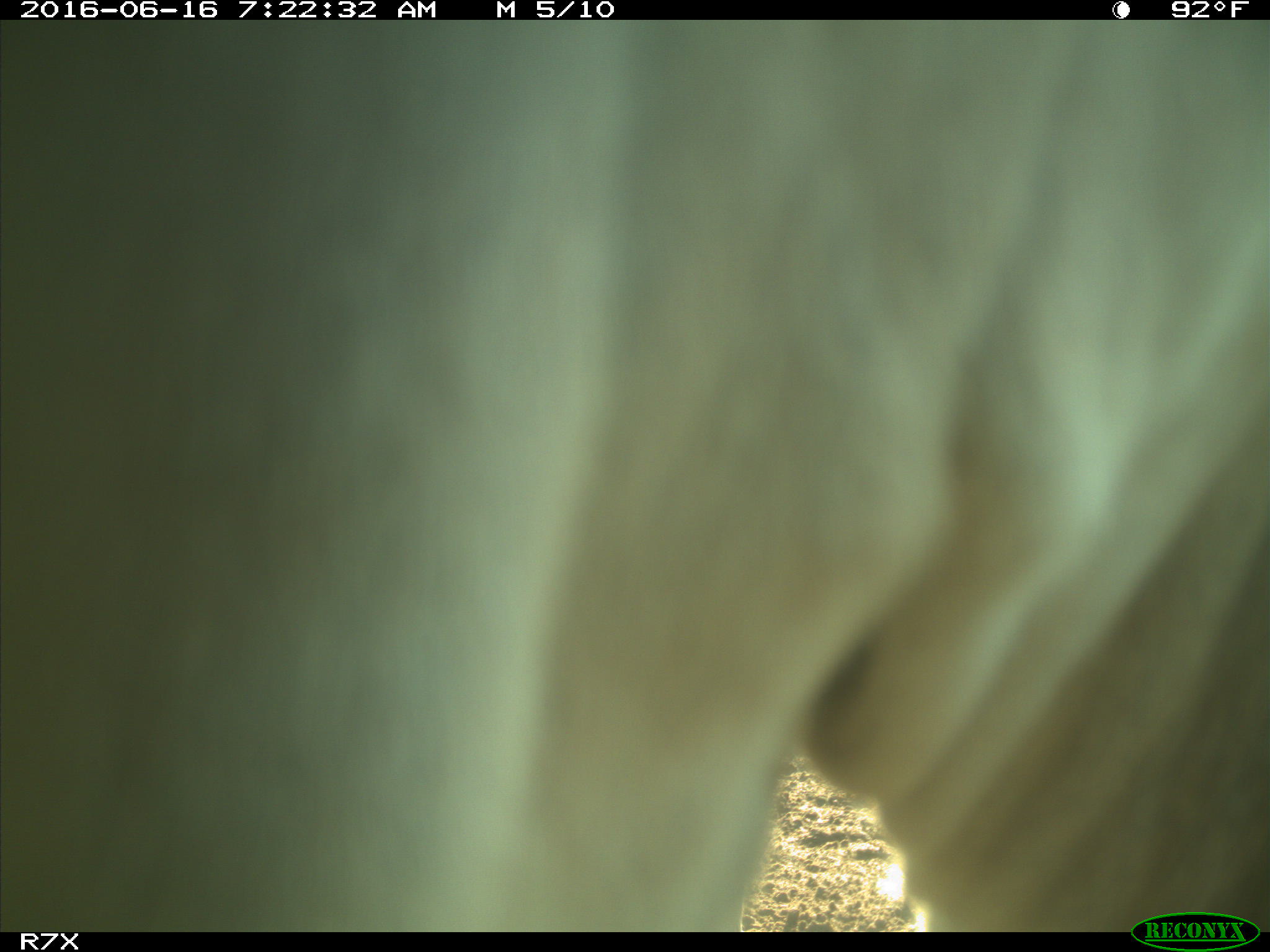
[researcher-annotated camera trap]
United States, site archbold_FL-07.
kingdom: Animalia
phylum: Chordata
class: Mammalia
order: Artiodactyla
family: Bovidae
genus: Bos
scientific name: Bos taurus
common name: domestic cow